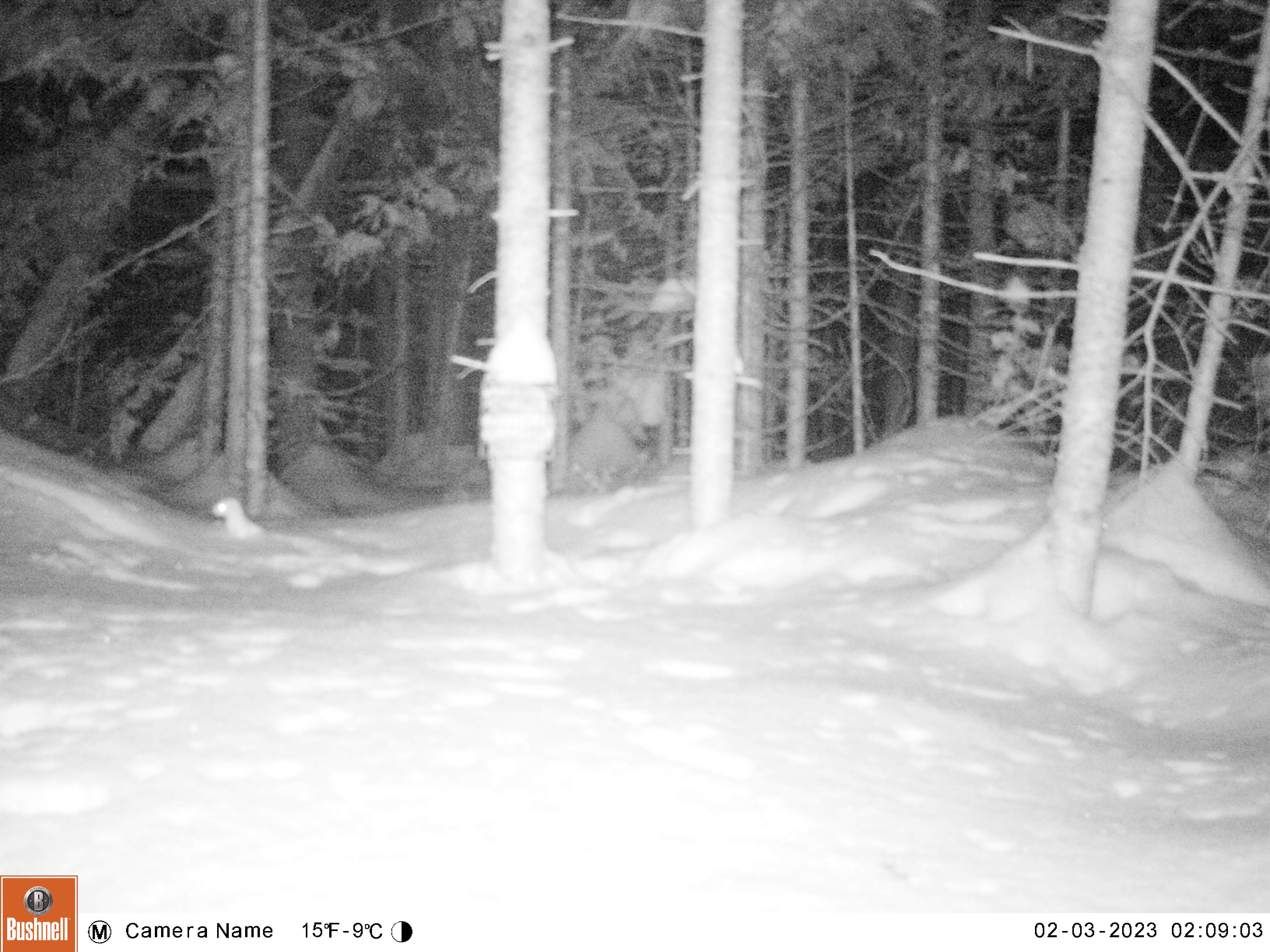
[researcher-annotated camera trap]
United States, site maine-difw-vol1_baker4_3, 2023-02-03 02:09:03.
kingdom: Animalia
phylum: Chordata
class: Mammalia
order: Carnivora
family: Mustelidae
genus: Mustela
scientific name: Mustela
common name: weasel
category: weasel sp.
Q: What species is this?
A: Weasel sp. (weasel) (Mustela).